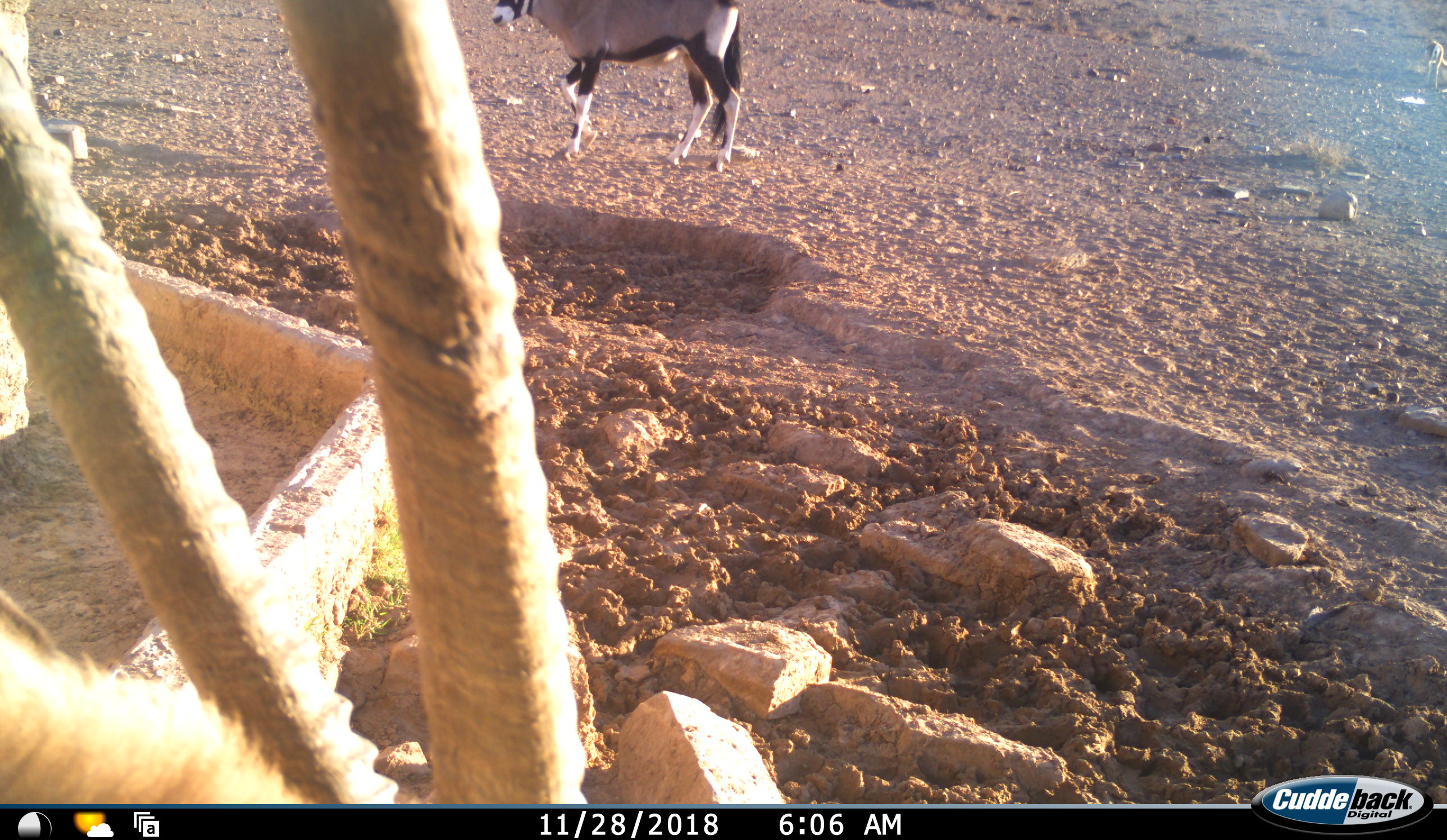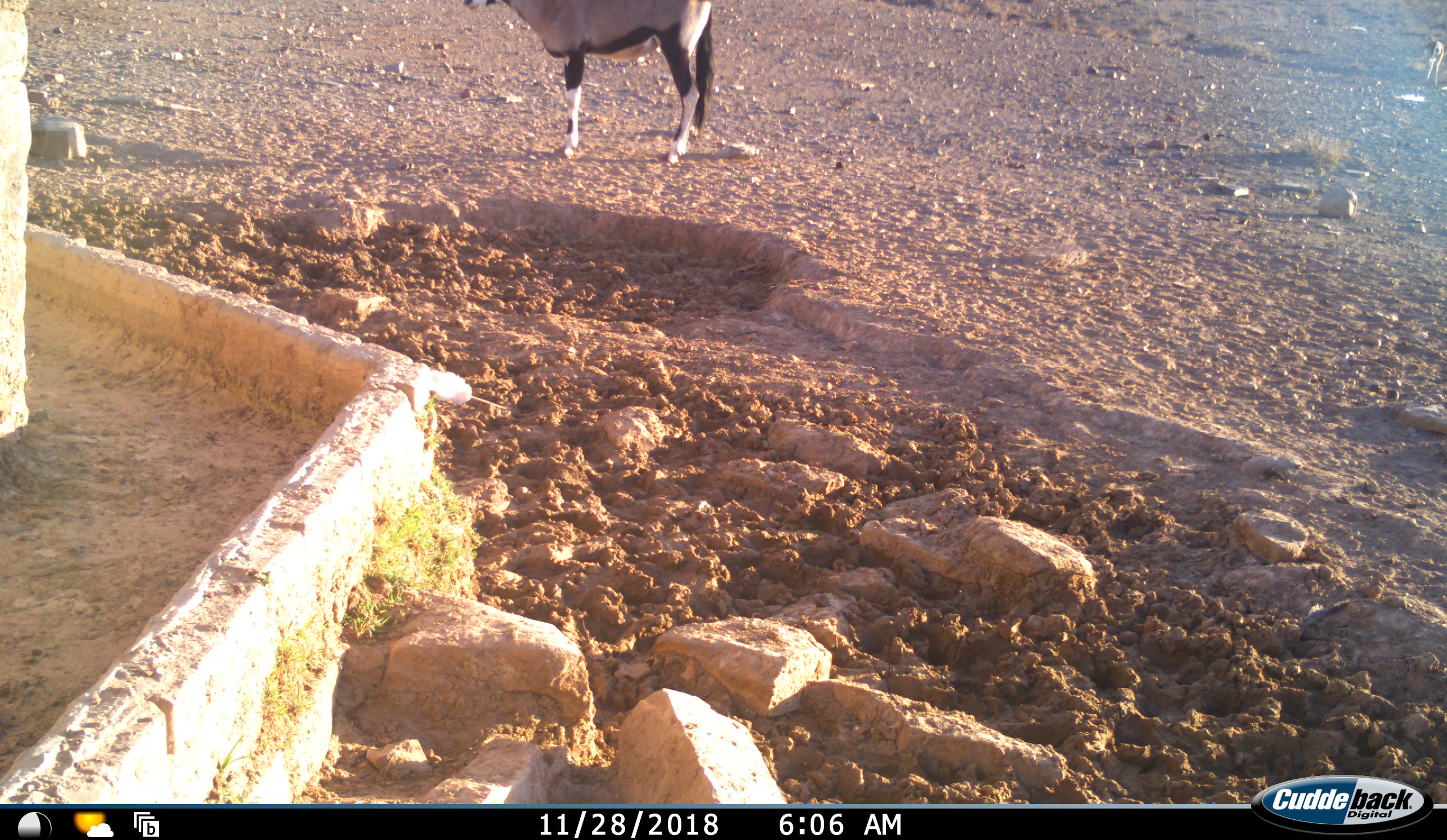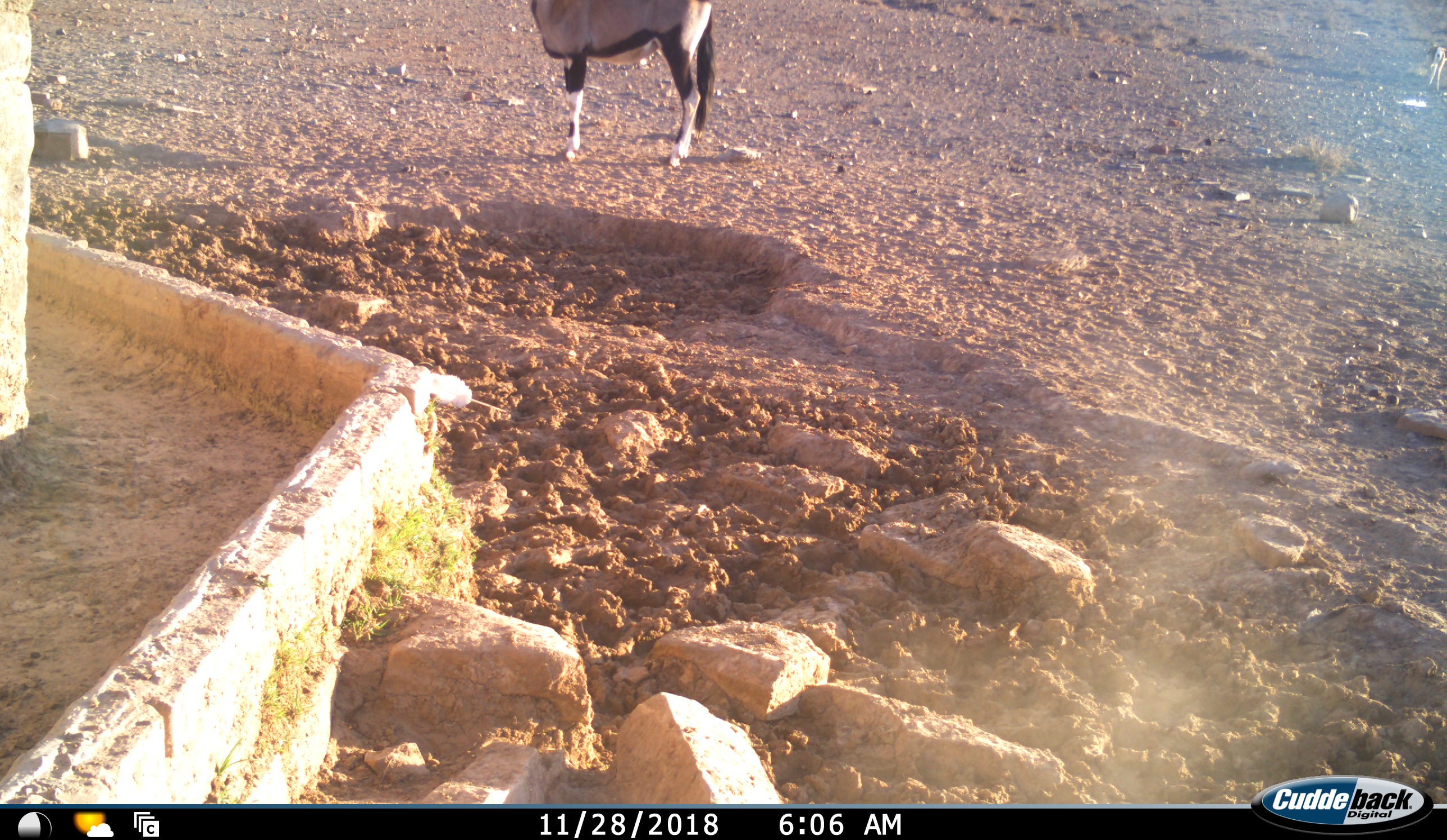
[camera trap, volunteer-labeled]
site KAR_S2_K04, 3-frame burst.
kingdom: Animalia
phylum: Chordata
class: Mammalia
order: Artiodactyla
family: Bovidae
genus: Oryx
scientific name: Oryx gazella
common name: gemsbok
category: oryx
Oryx (gemsbok) (Oryx gazella), count 2. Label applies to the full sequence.